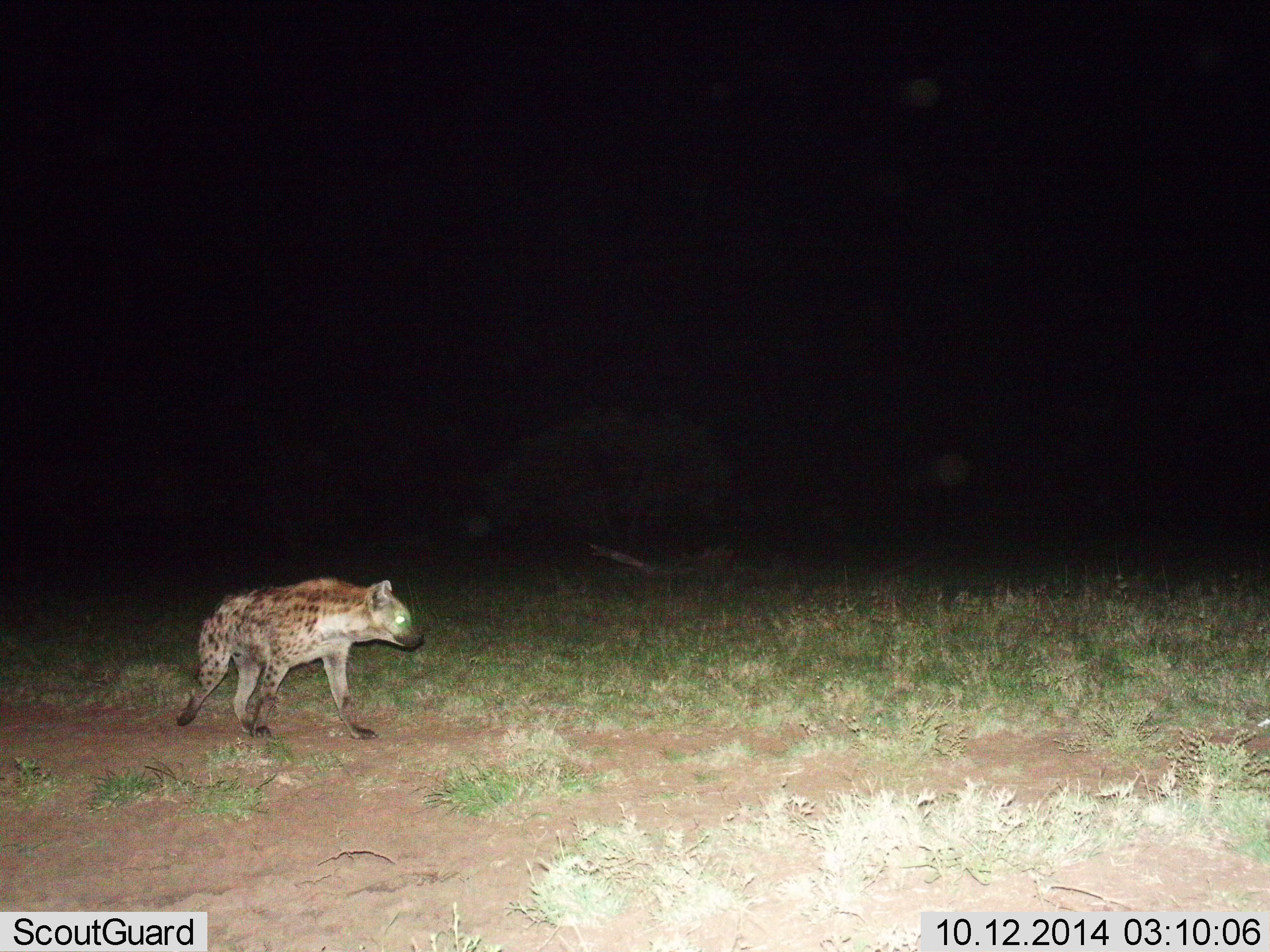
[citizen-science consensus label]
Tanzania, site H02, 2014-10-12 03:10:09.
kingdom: Animalia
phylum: Chordata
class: Mammalia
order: Carnivora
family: Hyaenidae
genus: Crocuta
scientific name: Crocuta crocuta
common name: spotted hyena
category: hyenaspotted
Hyenaspotted (spotted hyena) (Crocuta crocuta), count 1. Behavior (volunteer vote fractions): standing 20%, resting 0%, moving 80%, interacting 0%. Young present (vote fraction): 0%. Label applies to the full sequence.